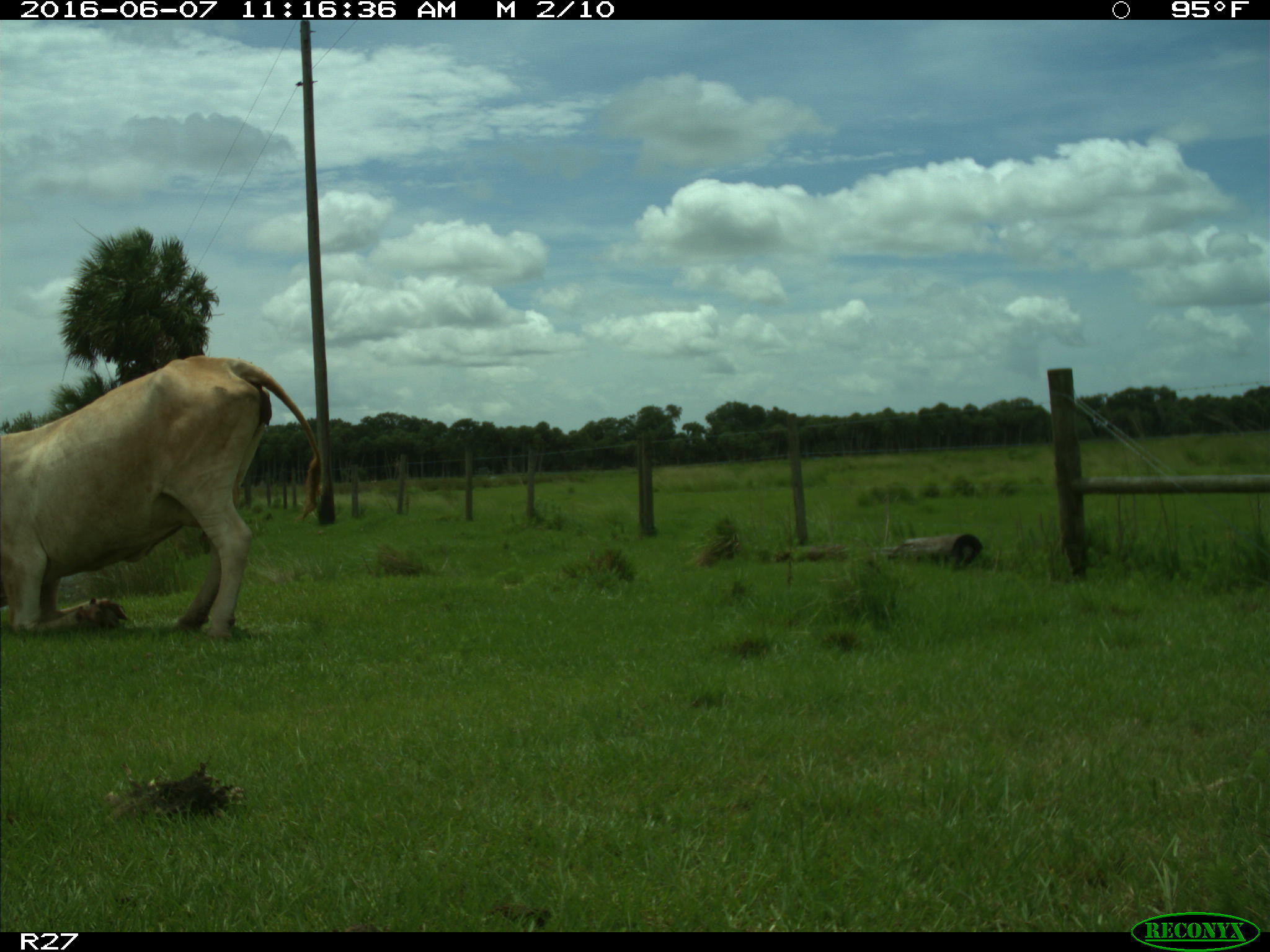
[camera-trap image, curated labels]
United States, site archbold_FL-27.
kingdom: Animalia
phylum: Chordata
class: Mammalia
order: Artiodactyla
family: Bovidae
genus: Bos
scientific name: Bos taurus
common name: domestic cow